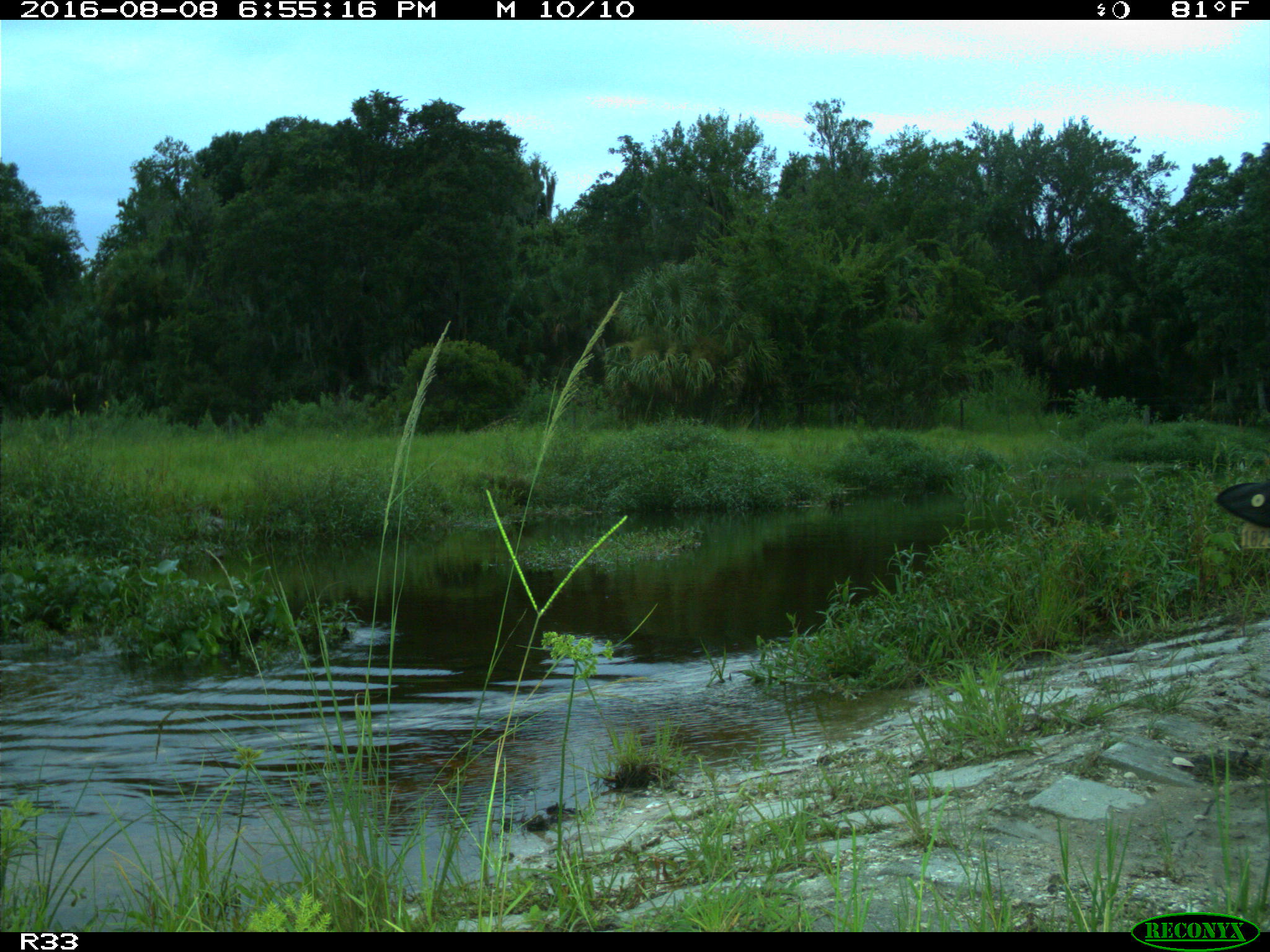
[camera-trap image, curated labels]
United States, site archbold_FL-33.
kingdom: Animalia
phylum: Chordata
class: Mammalia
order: Artiodactyla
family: Bovidae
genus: Bos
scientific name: Bos taurus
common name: domestic cow